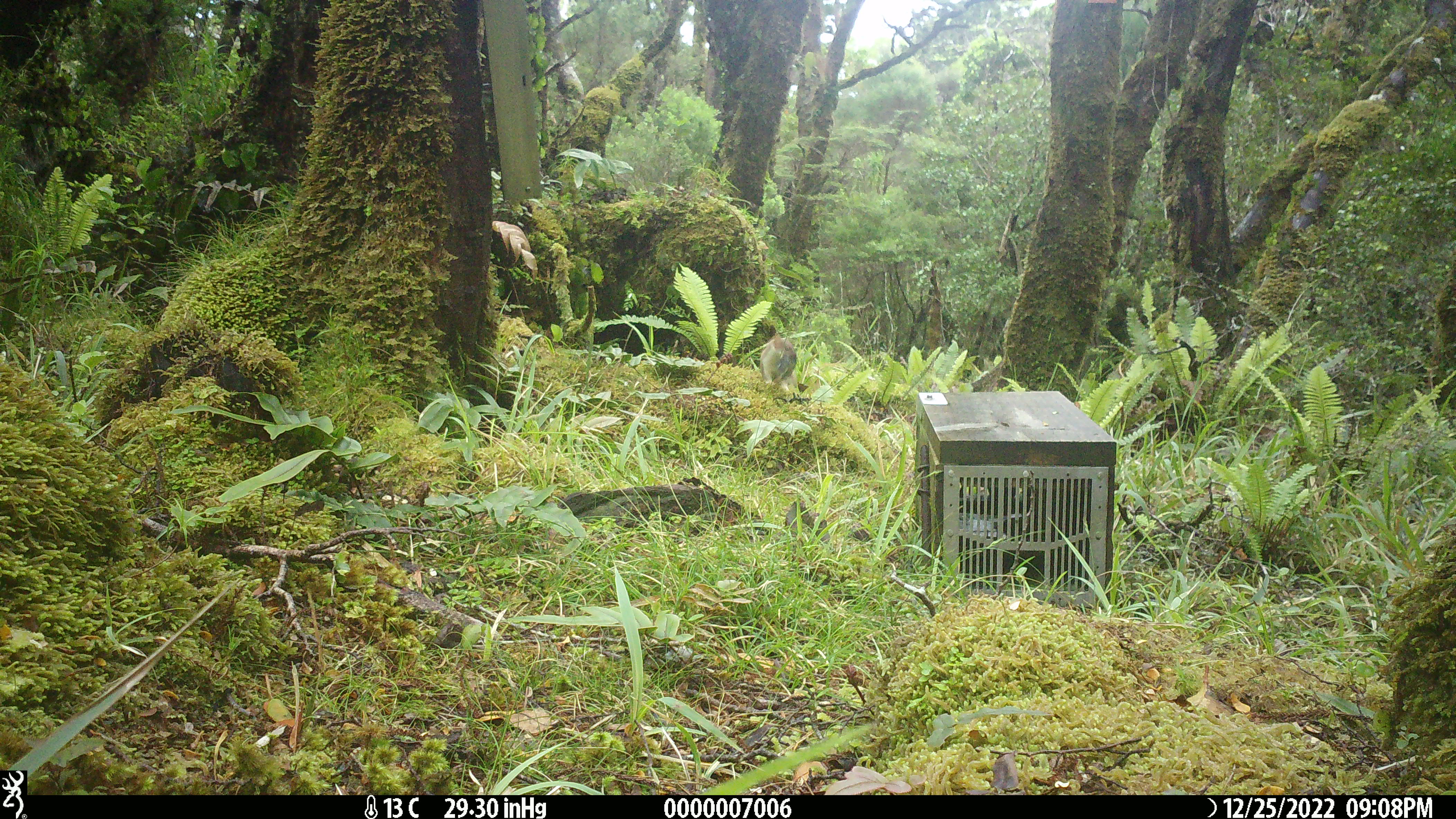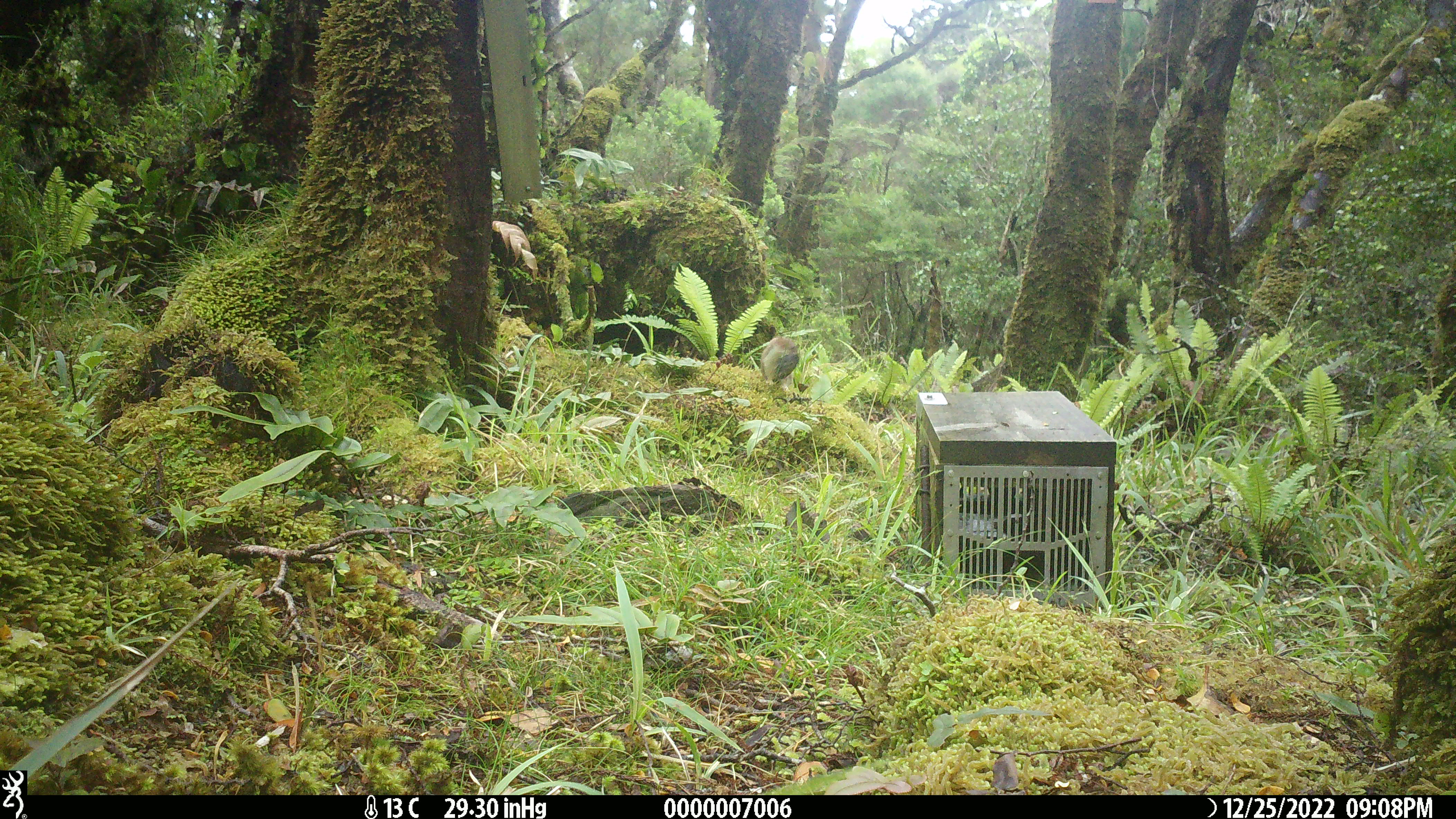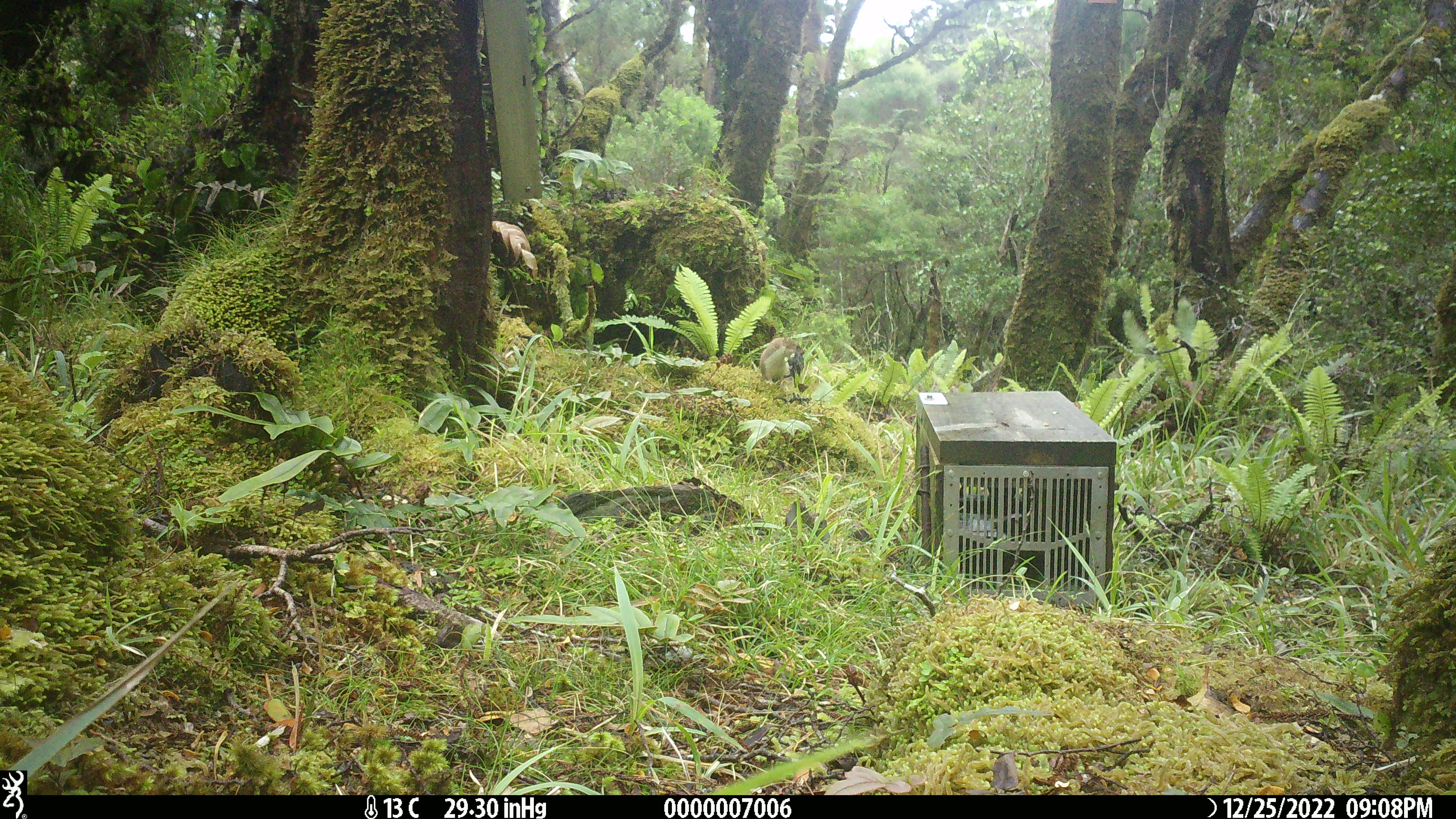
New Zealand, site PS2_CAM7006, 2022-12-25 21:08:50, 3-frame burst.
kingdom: Animalia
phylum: Chordata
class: Mammalia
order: Carnivora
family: Mustelidae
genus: Mustela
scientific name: Mustela erminea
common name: stoat